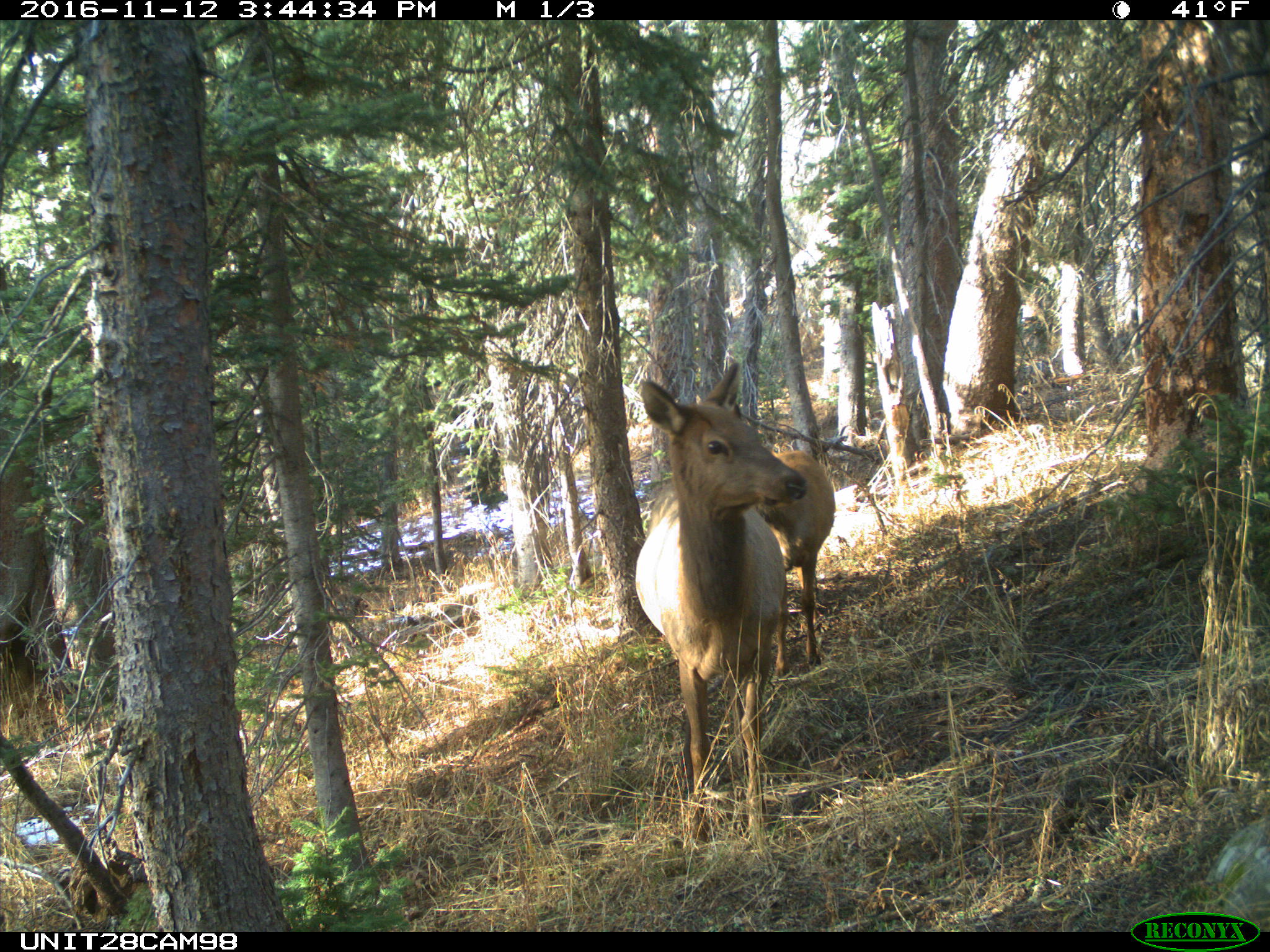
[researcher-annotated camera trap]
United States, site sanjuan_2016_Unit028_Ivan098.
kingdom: Animalia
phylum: Chordata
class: Mammalia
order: Artiodactyla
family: Cervidae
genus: Cervus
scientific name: Cervus elaphus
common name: red deer